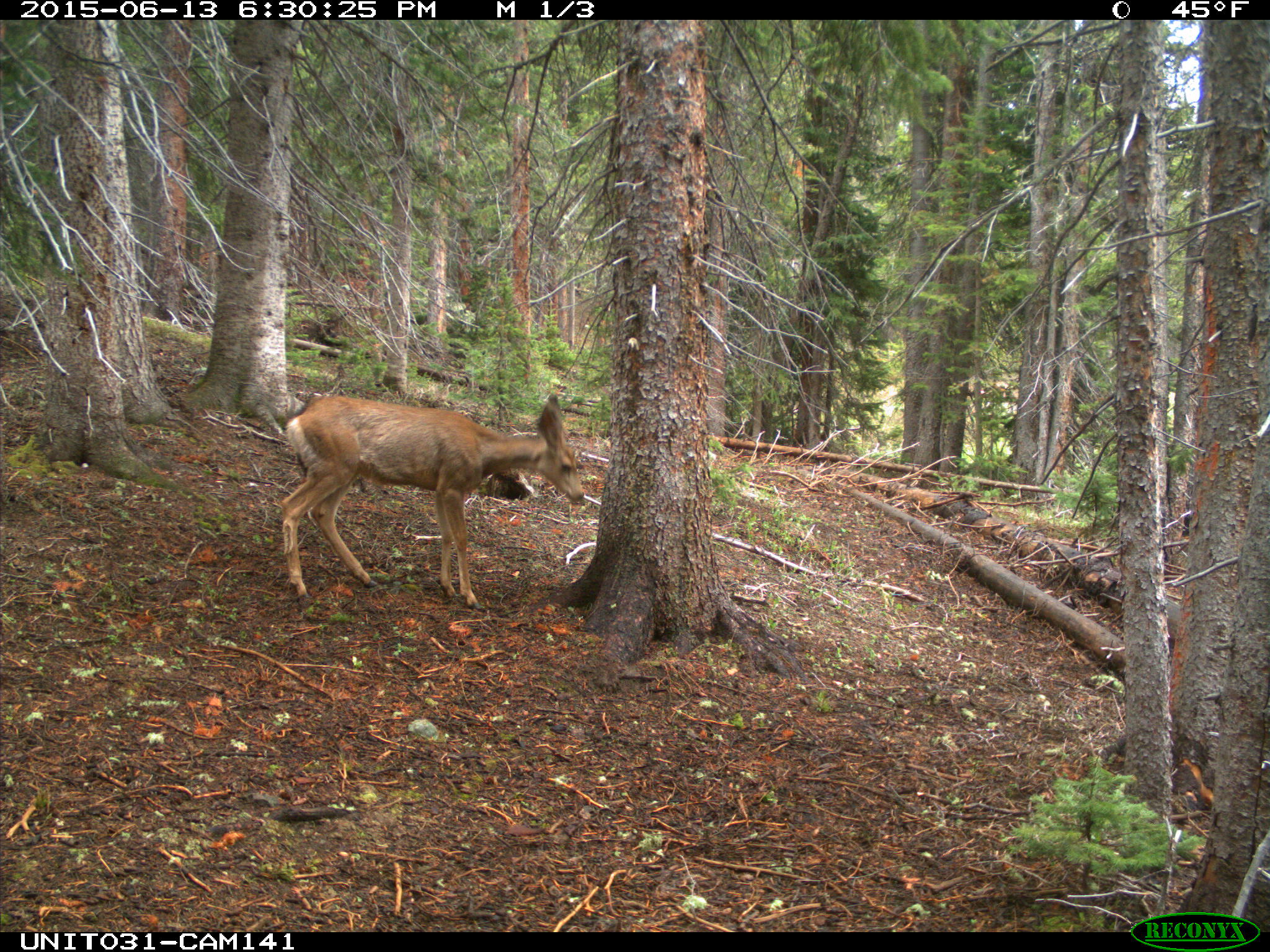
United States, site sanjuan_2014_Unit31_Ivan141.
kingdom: Animalia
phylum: Chordata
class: Mammalia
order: Artiodactyla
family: Cervidae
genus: Odocoileus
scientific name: Odocoileus hemionus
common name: mule deer